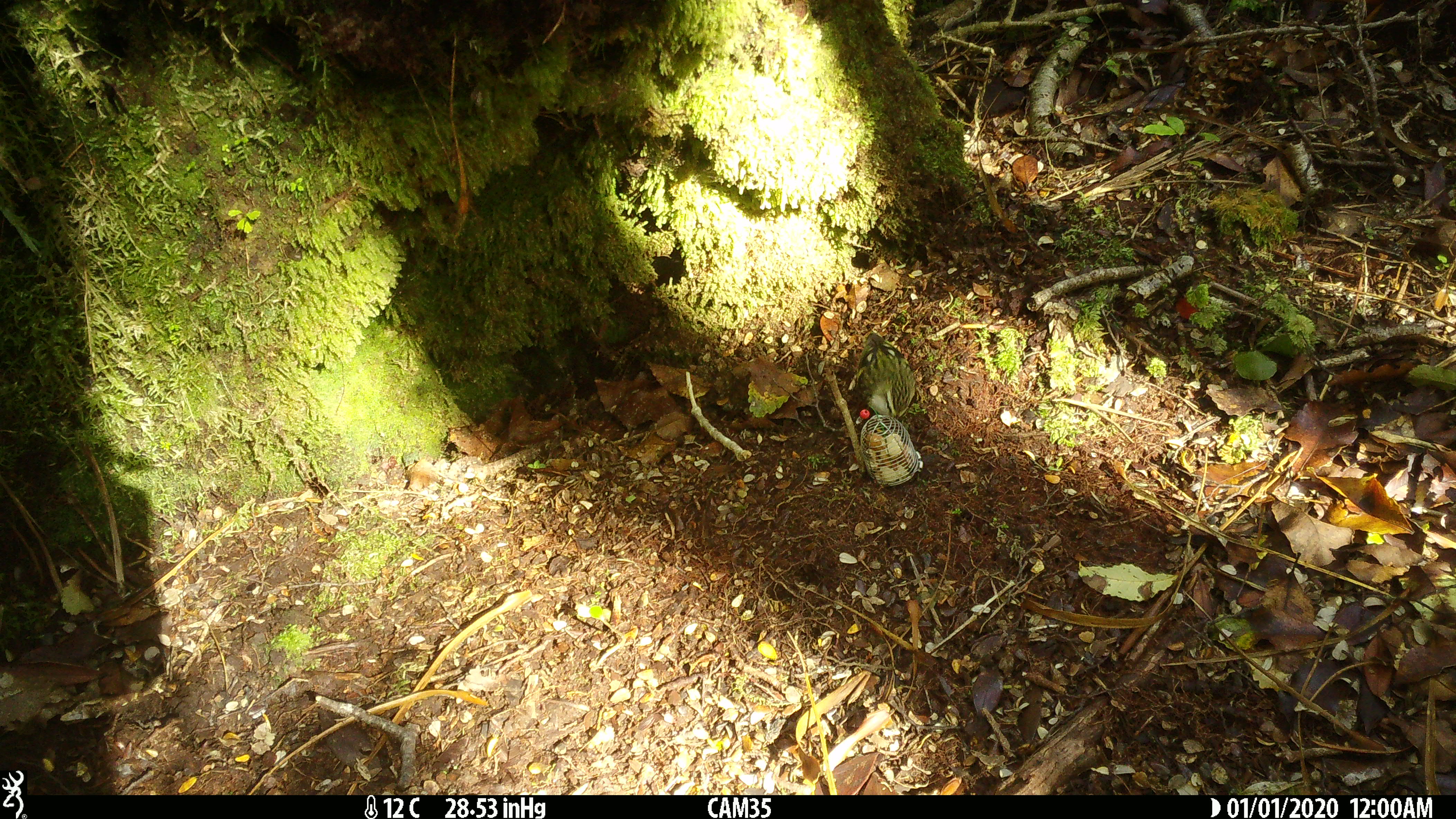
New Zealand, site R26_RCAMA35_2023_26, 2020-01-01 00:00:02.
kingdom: Animalia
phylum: Chordata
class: Aves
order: Passeriformes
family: Acanthisittidae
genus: Acanthisitta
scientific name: Acanthisitta chloris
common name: rifleman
Rifleman (Acanthisitta chloris).